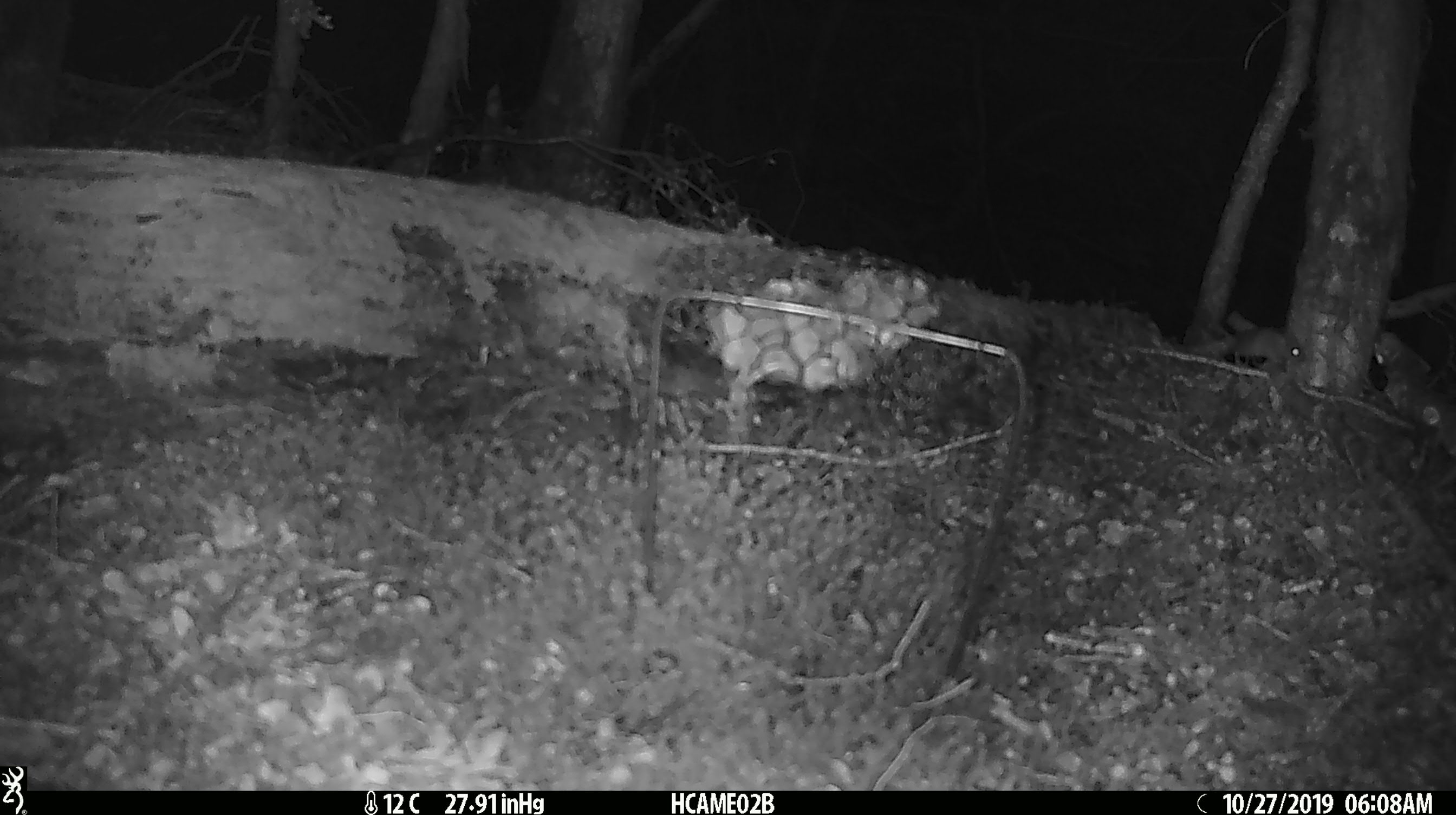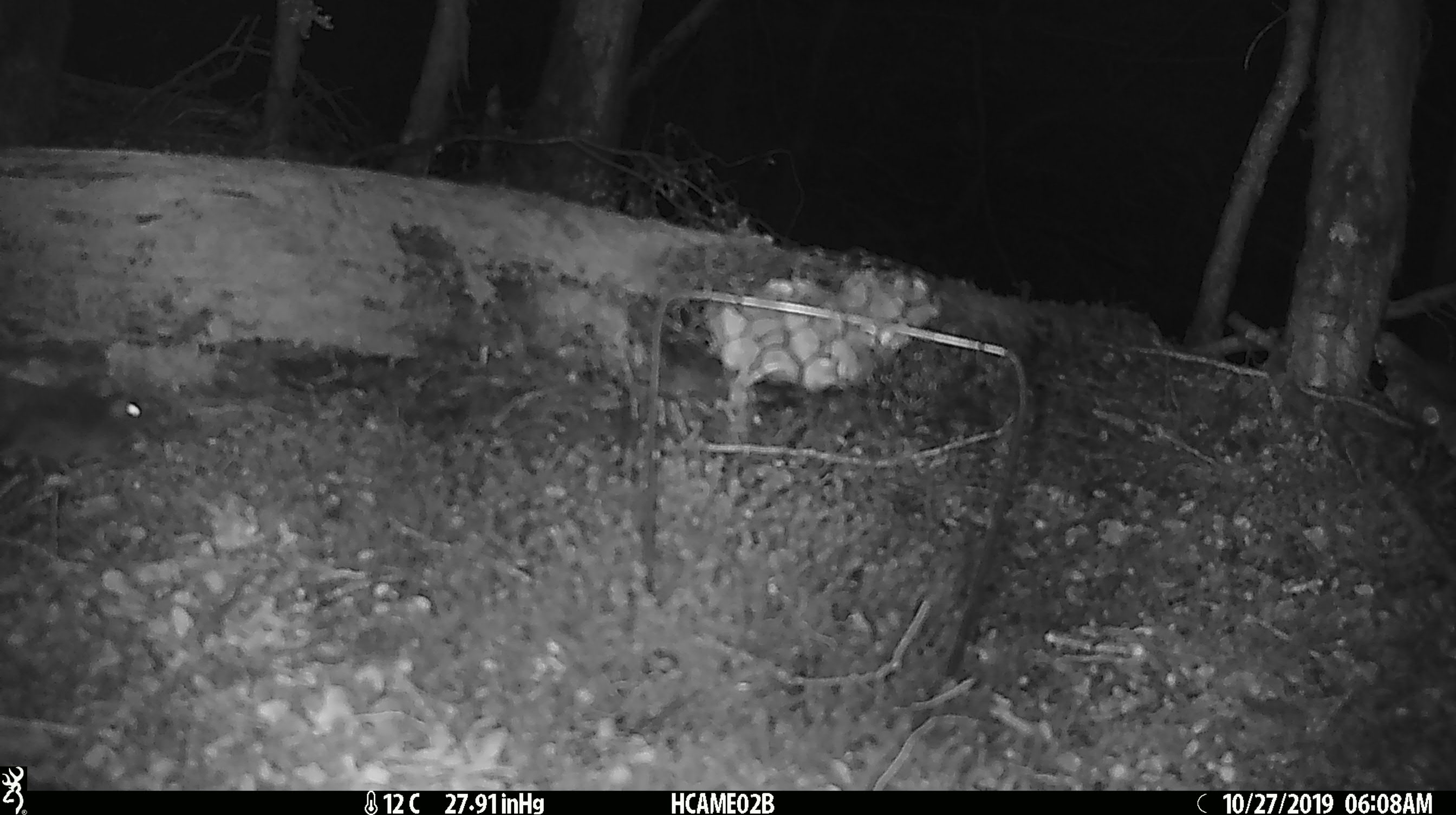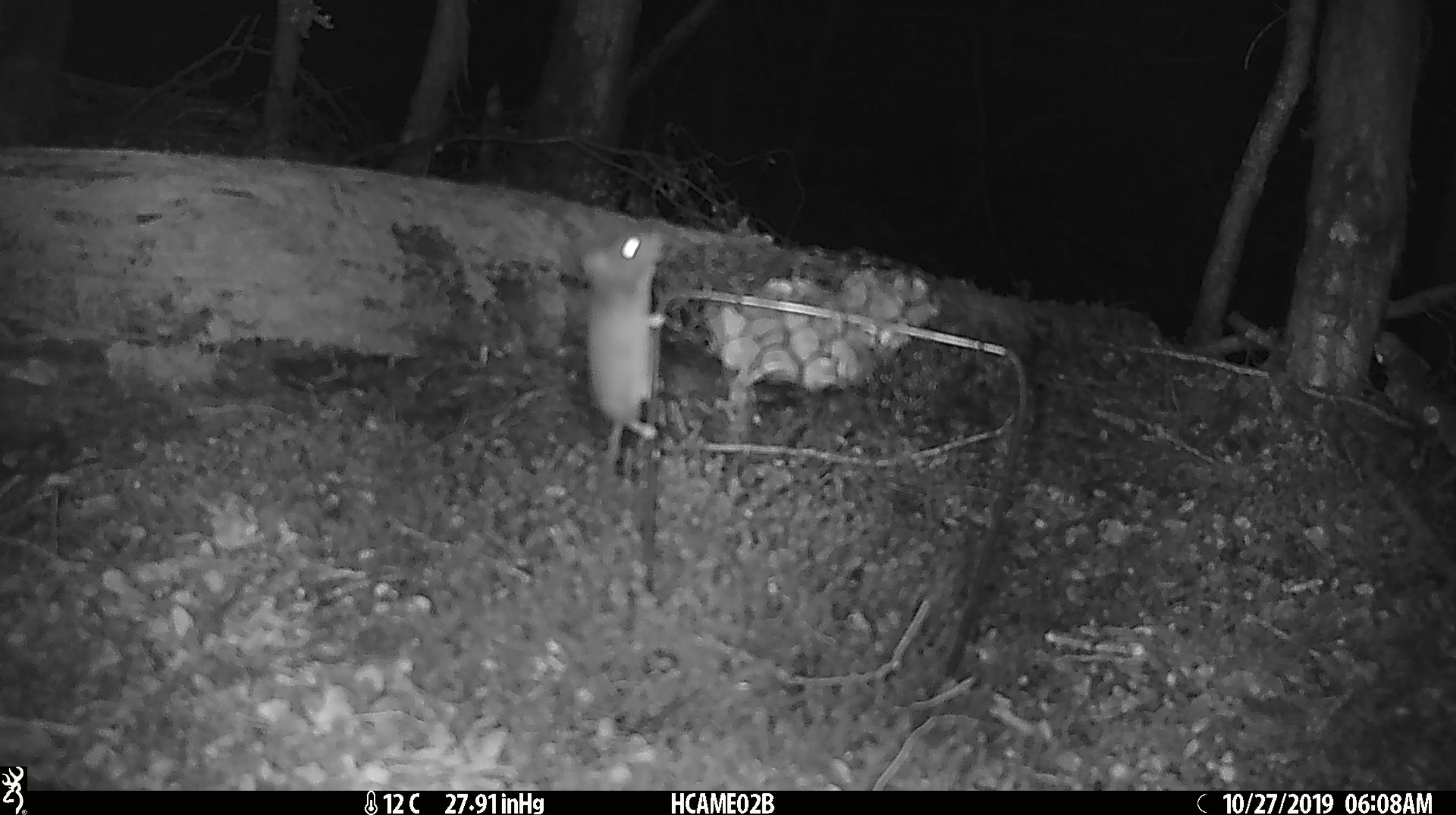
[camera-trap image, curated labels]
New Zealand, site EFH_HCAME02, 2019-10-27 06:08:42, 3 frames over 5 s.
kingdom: Animalia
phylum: Chordata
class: Mammalia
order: Rodentia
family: Muridae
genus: Mus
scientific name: Mus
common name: mouse